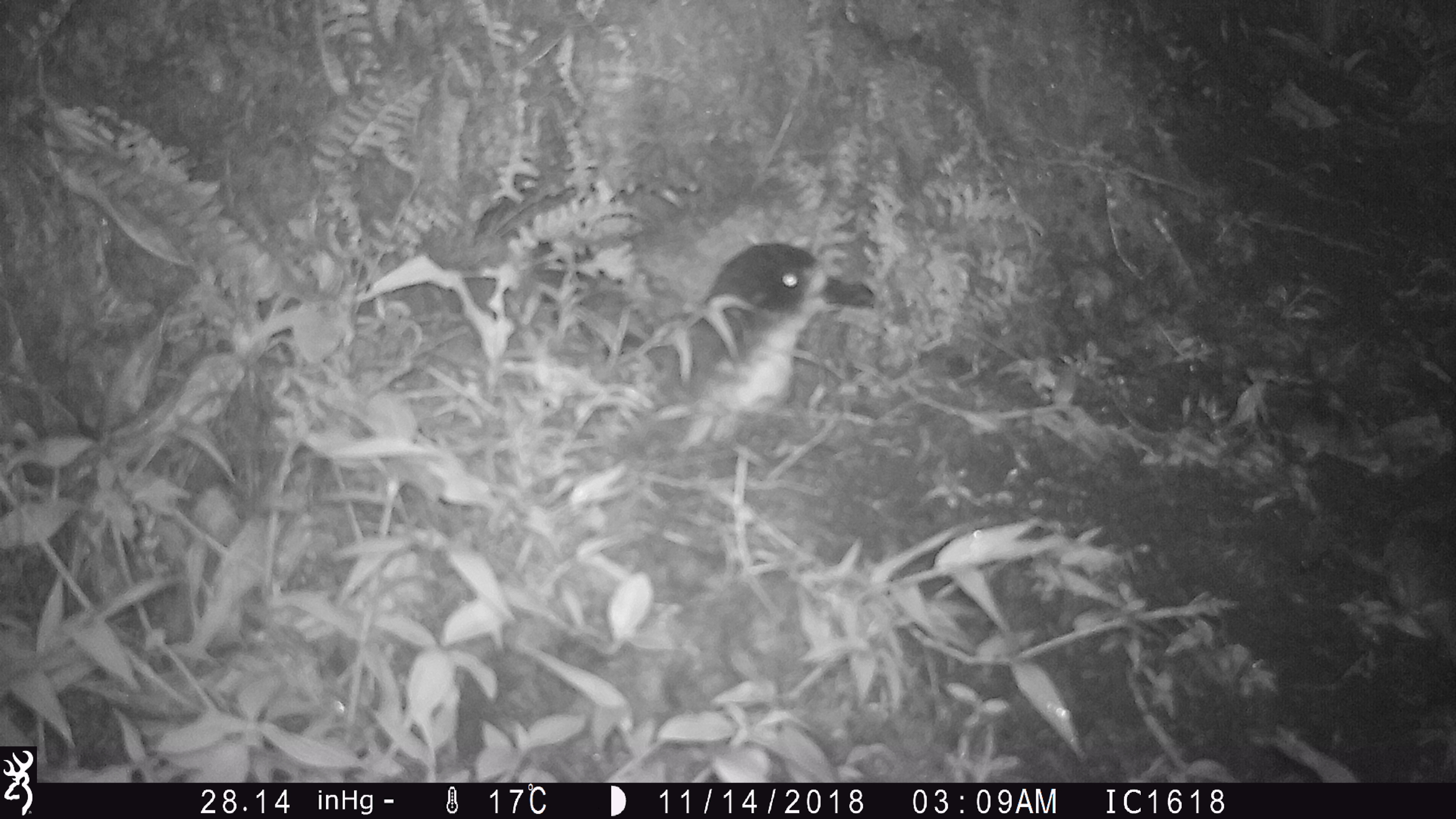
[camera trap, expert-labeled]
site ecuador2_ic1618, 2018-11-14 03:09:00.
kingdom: Animalia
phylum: Chordata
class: Aves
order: Procellariiformes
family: Procellariidae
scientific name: Procellariidae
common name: petrel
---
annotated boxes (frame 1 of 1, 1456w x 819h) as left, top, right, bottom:
petrel: 689, 238, 864, 389